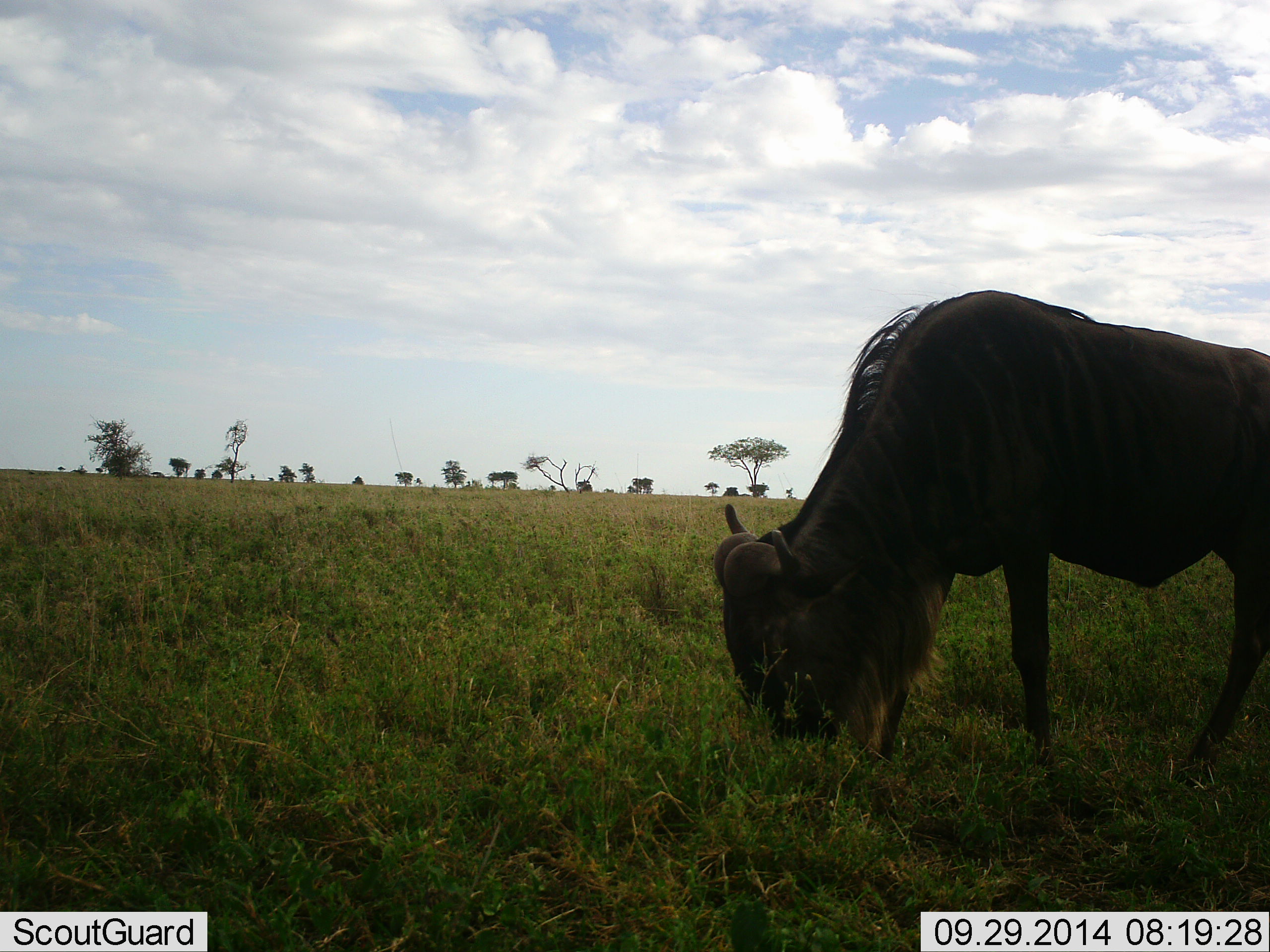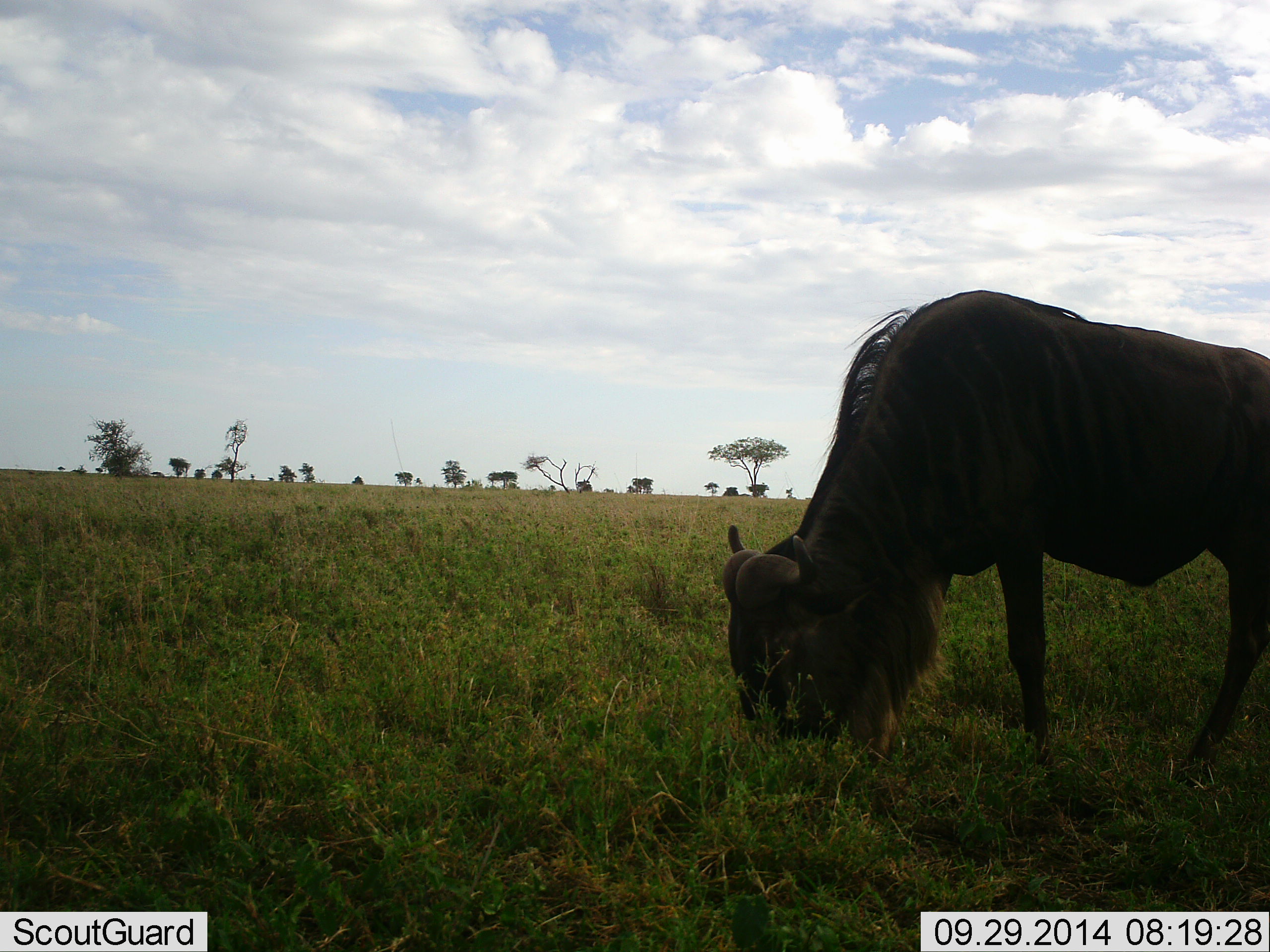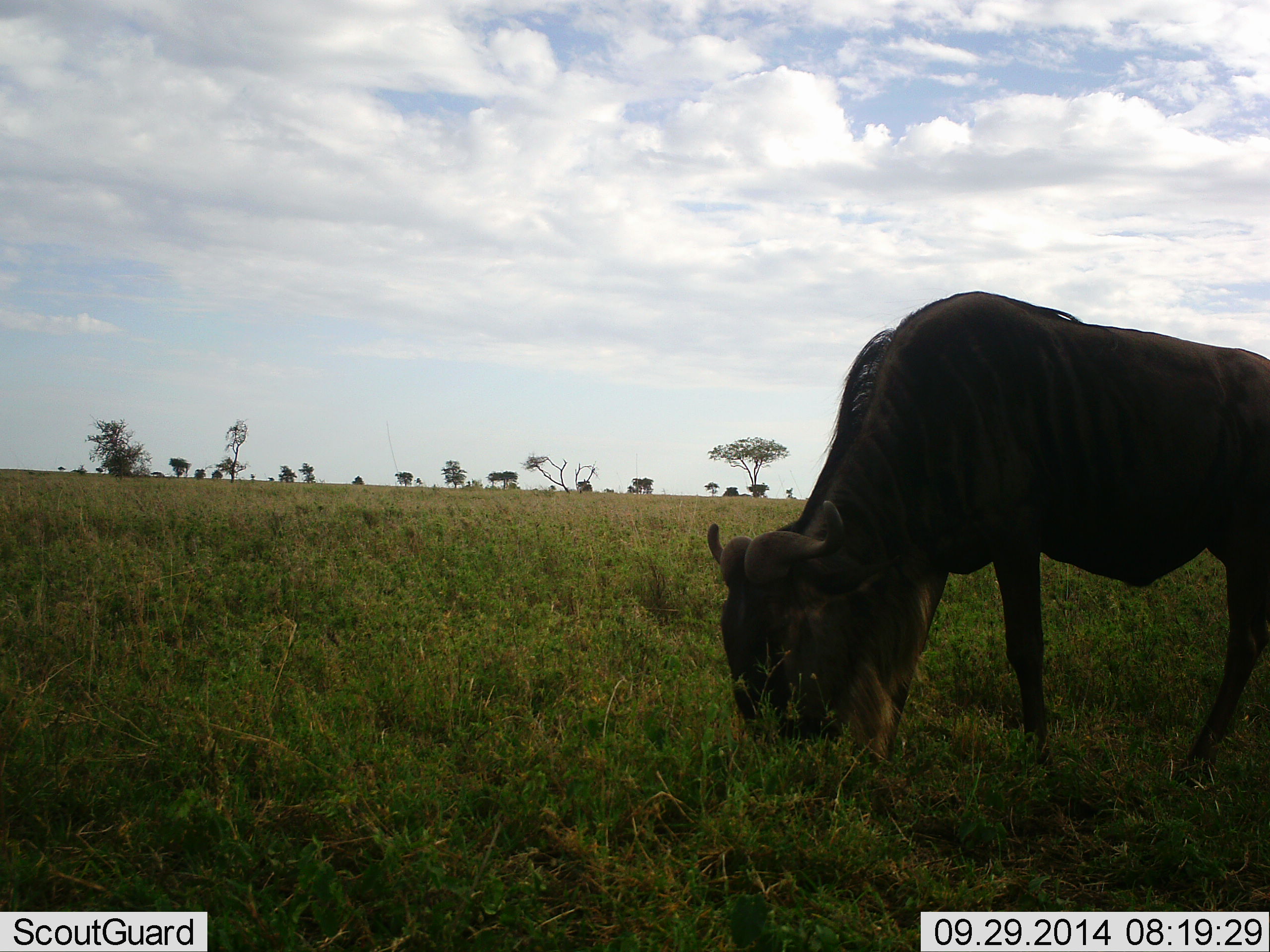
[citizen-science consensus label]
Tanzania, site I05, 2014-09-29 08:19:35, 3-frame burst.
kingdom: Animalia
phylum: Chordata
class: Mammalia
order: Artiodactyla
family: Bovidae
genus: Connochaetes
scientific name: Connochaetes taurinus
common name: blue wildebeest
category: wildebeest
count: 1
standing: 0%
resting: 0%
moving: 0%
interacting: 0%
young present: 0%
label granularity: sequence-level